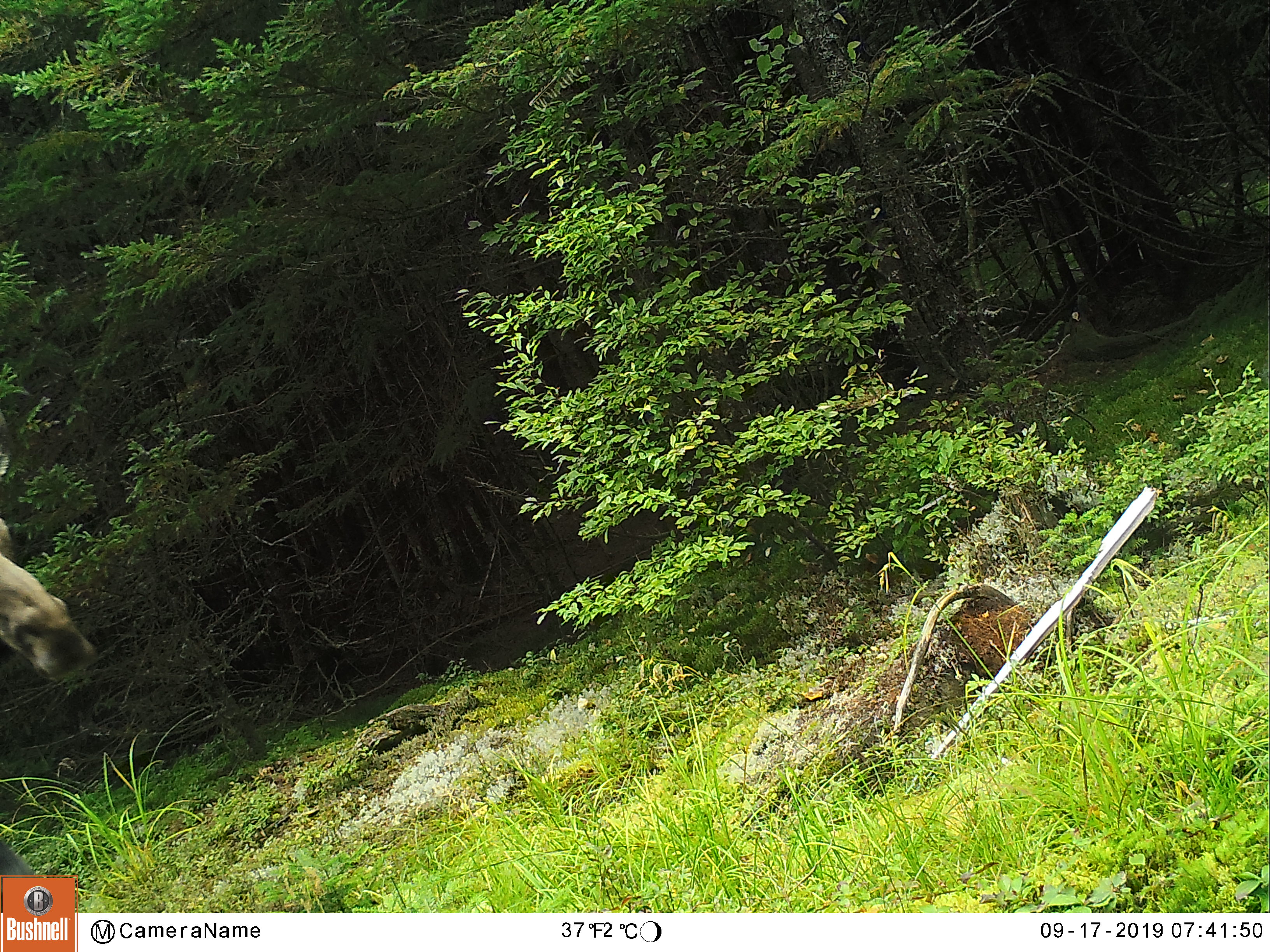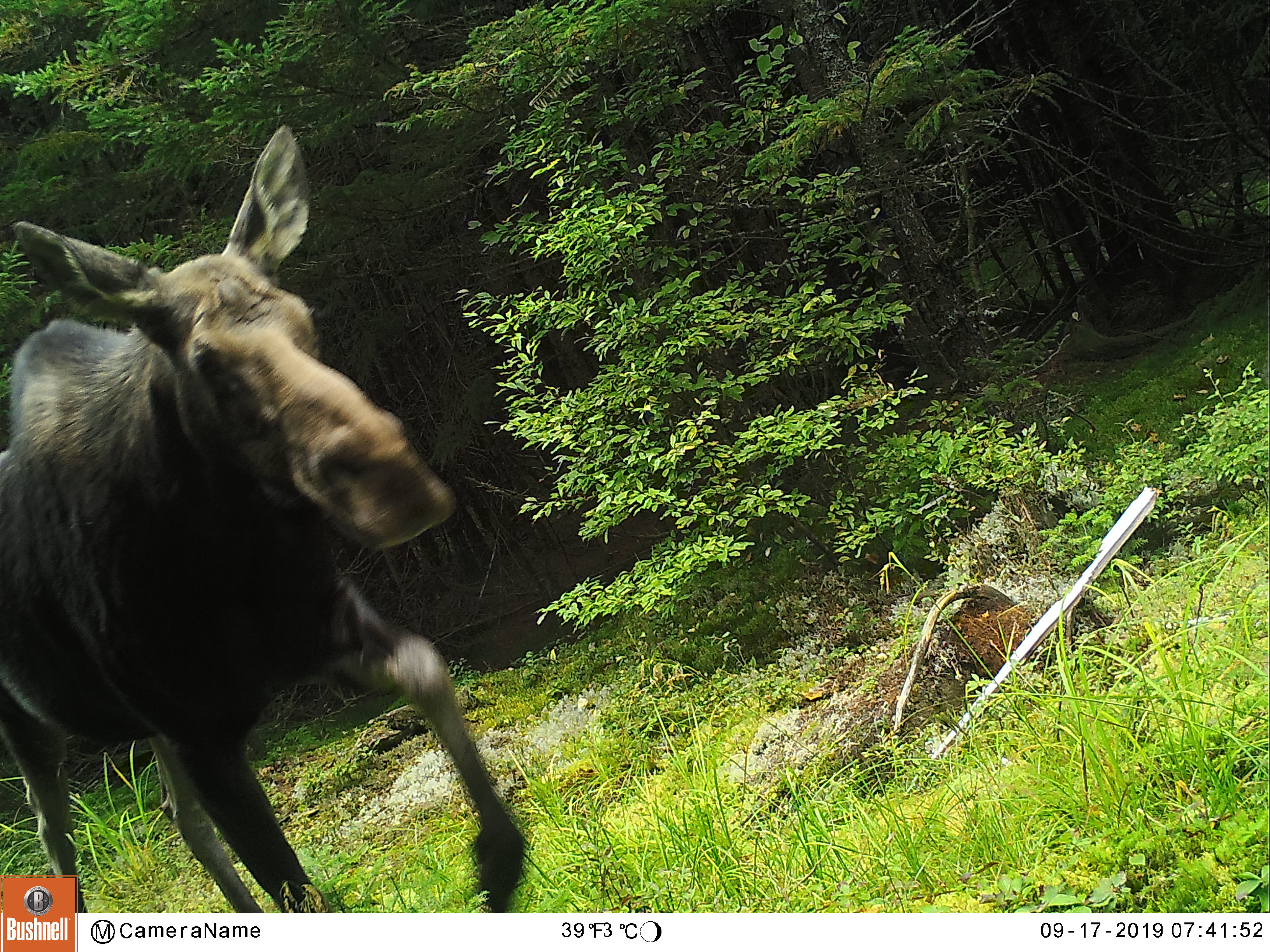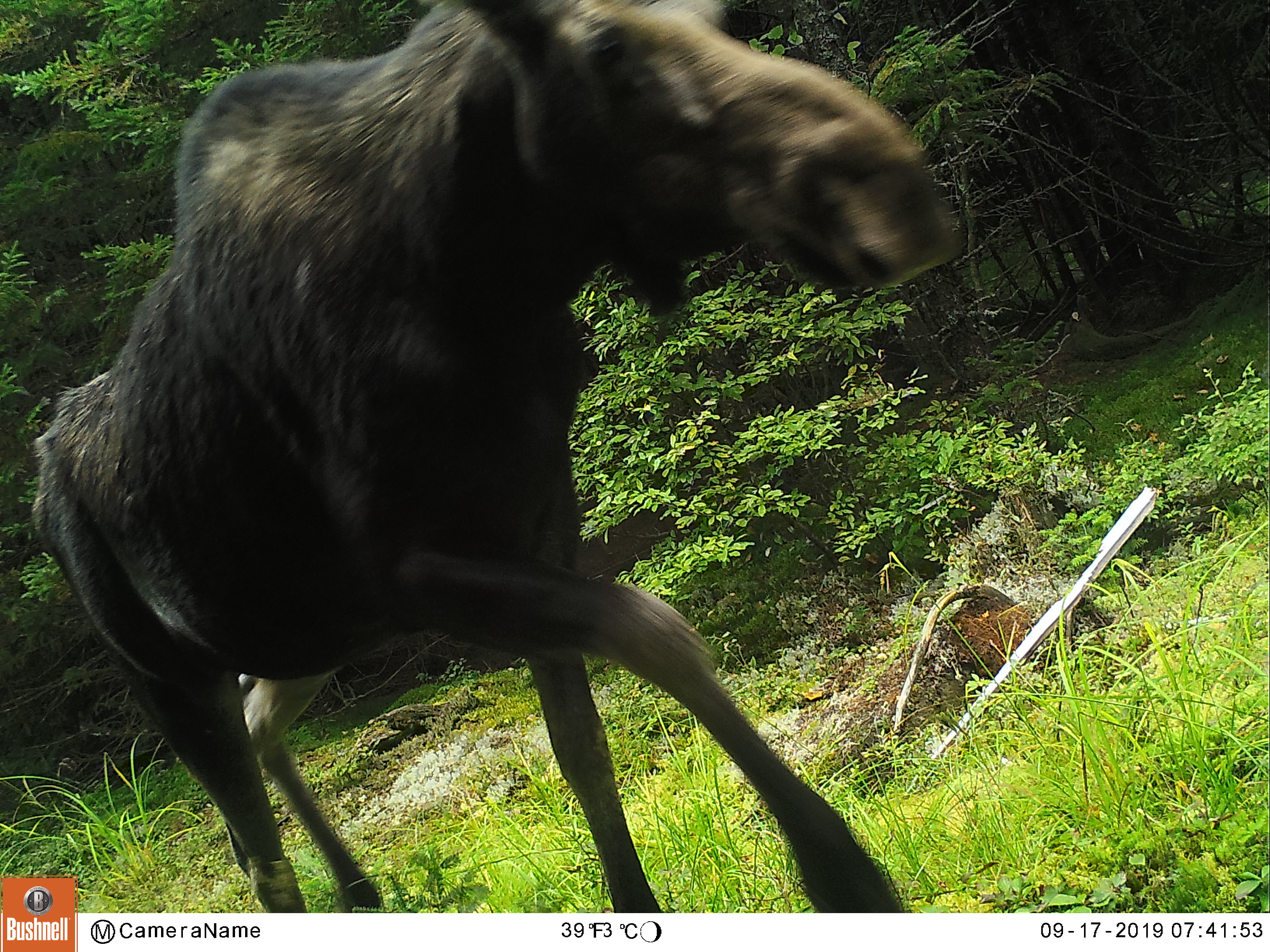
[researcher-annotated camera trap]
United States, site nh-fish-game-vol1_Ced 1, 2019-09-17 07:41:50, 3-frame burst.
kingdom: Animalia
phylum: Chordata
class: Mammalia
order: Artiodactyla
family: Cervidae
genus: Alces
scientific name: Alces alces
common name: moose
Moose (Alces alces).